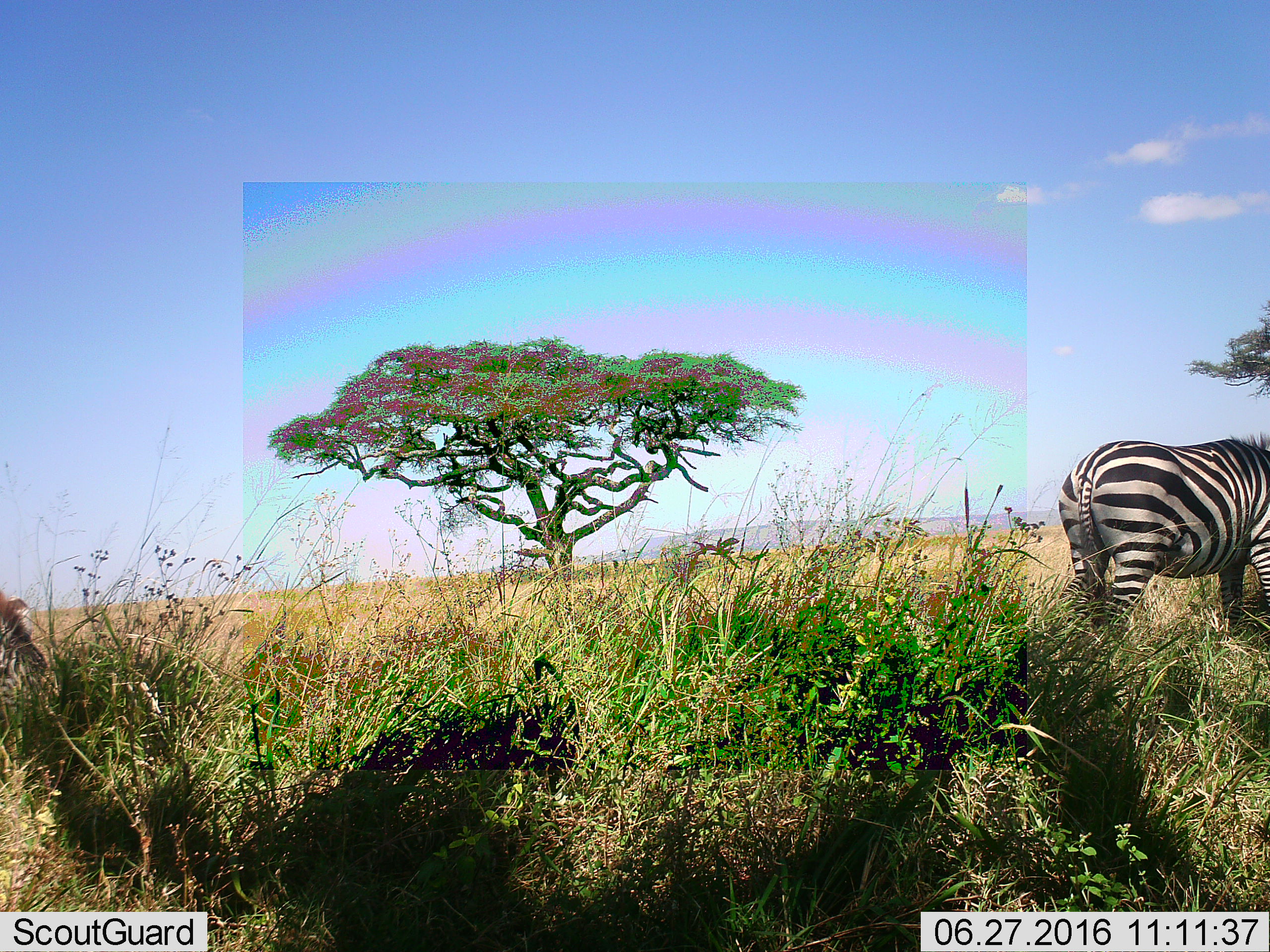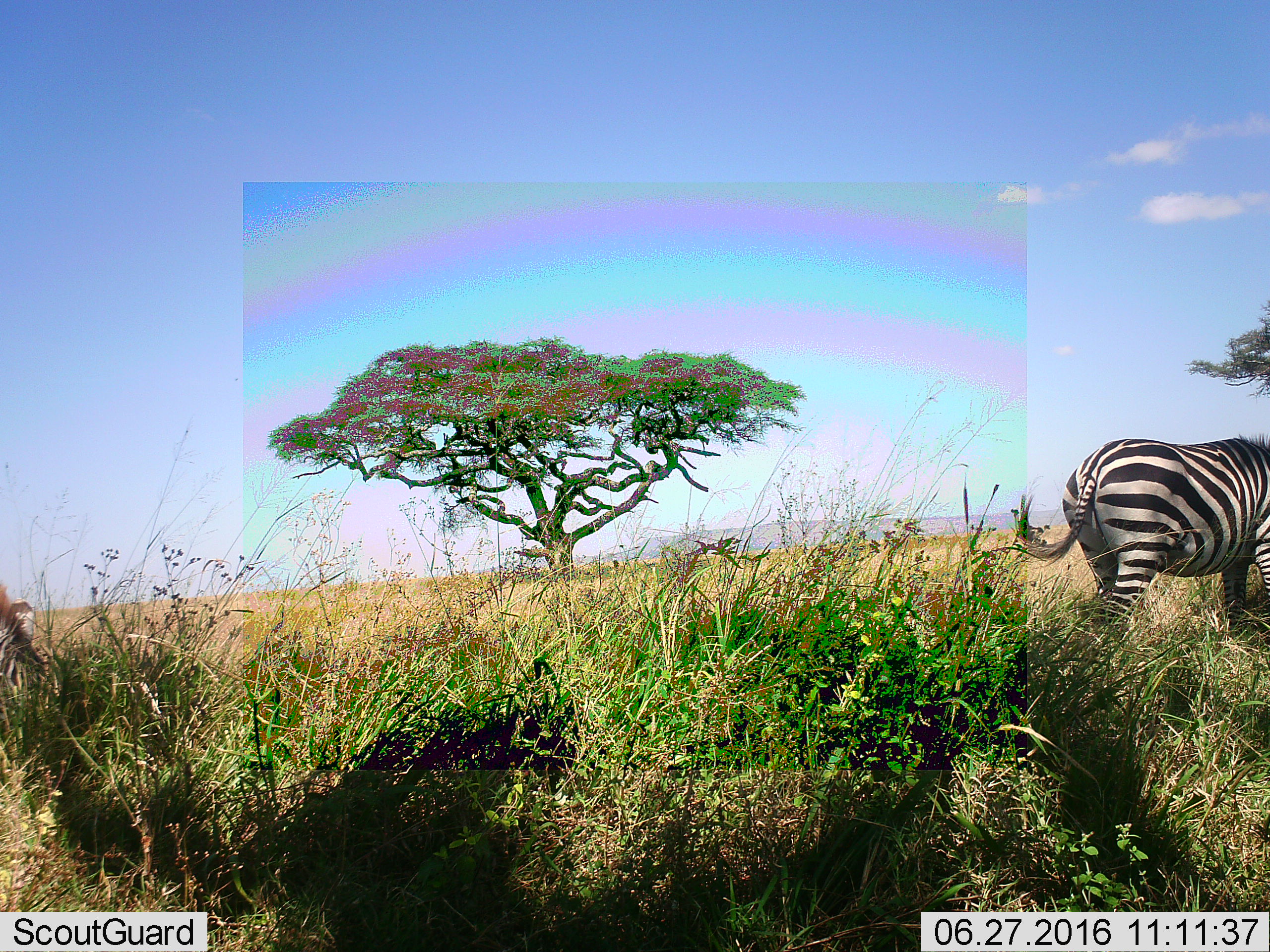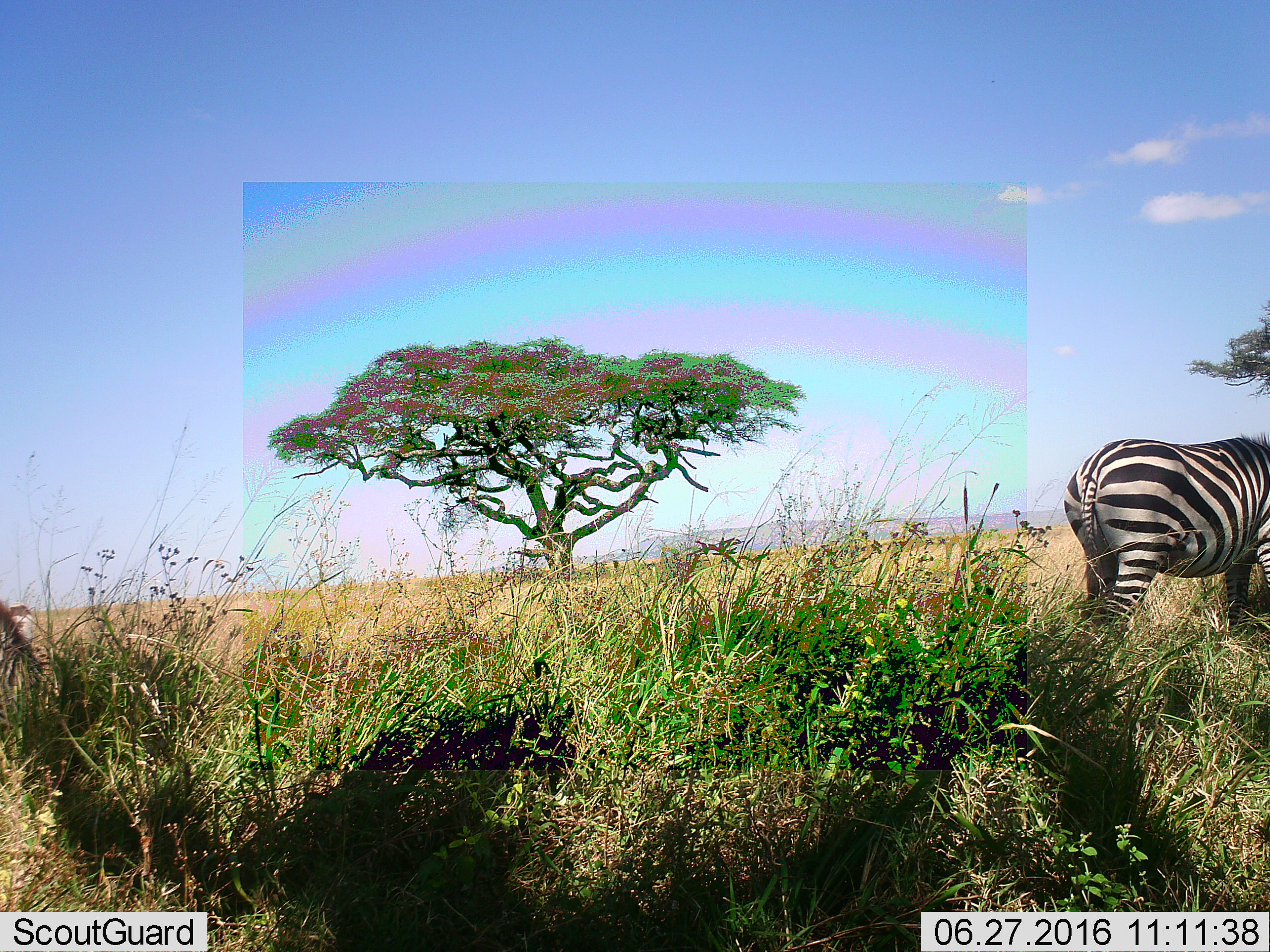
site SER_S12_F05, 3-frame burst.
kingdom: Animalia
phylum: Chordata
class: Mammalia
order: Perissodactyla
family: Equidae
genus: Equus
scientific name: Equus quagga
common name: plains zebra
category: zebraplains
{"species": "zebraplains (plains zebra) (Equus quagga)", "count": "1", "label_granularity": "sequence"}